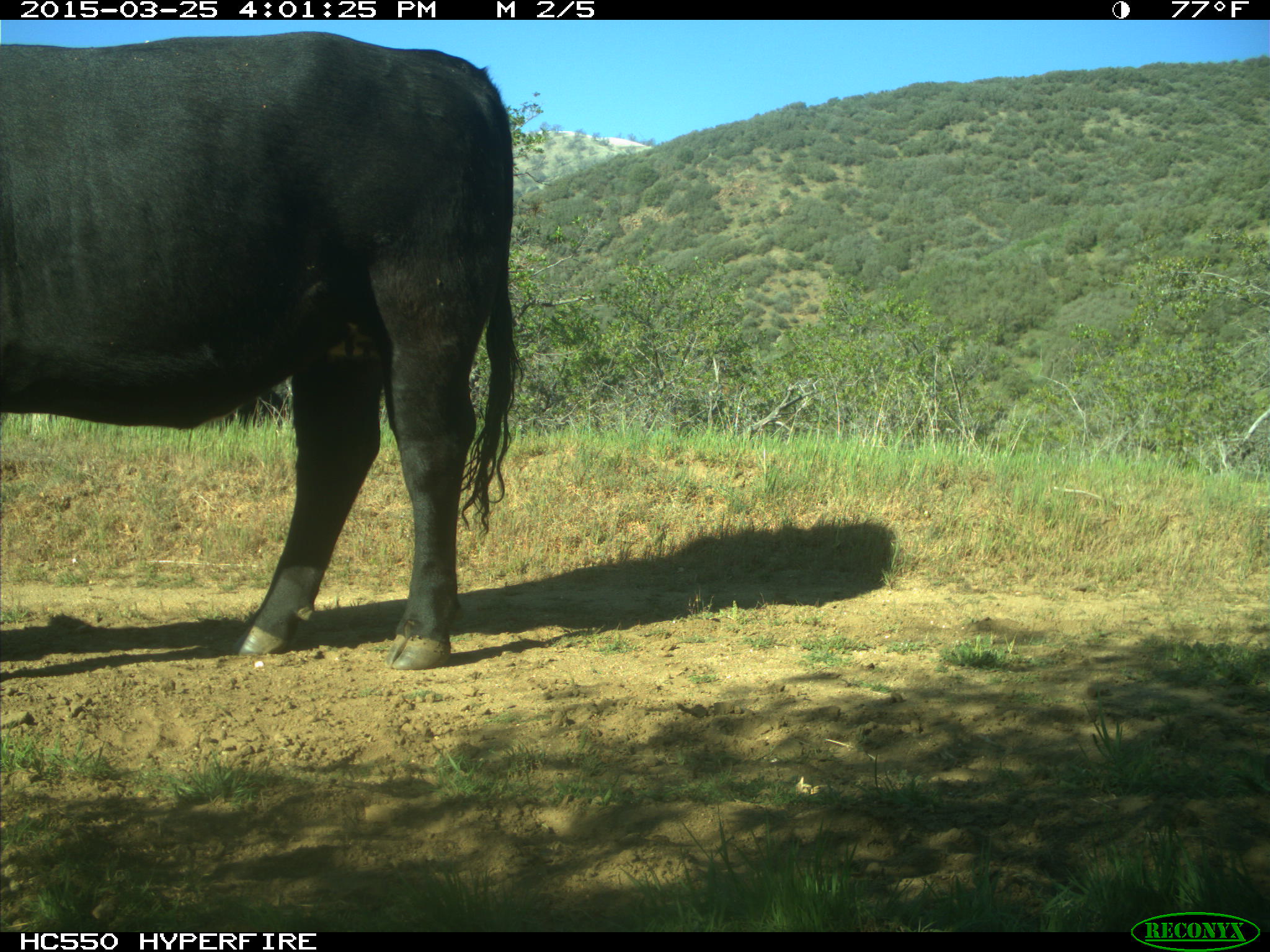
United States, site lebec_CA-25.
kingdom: Animalia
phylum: Chordata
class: Mammalia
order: Artiodactyla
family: Bovidae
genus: Bos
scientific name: Bos taurus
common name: domestic cow